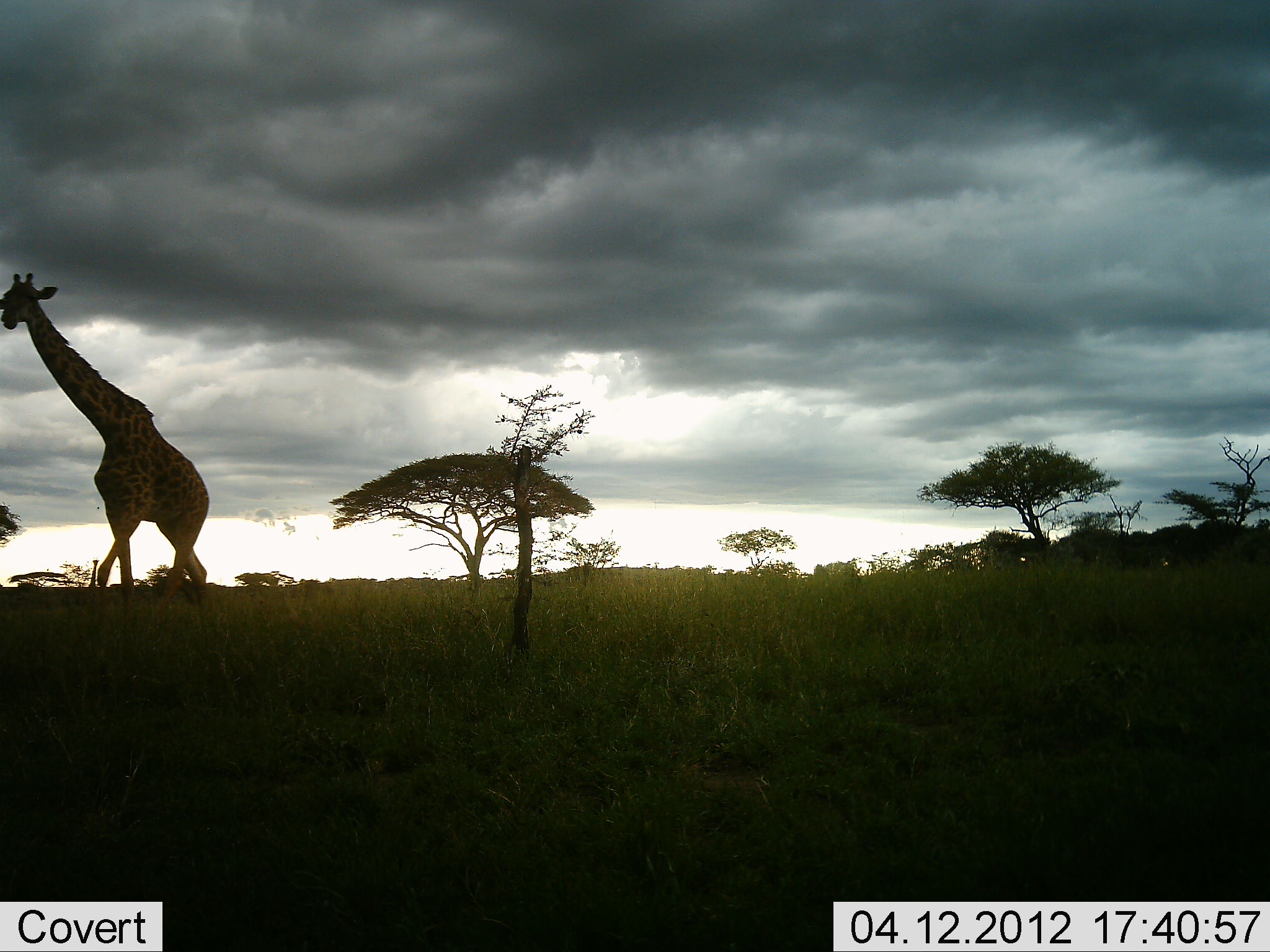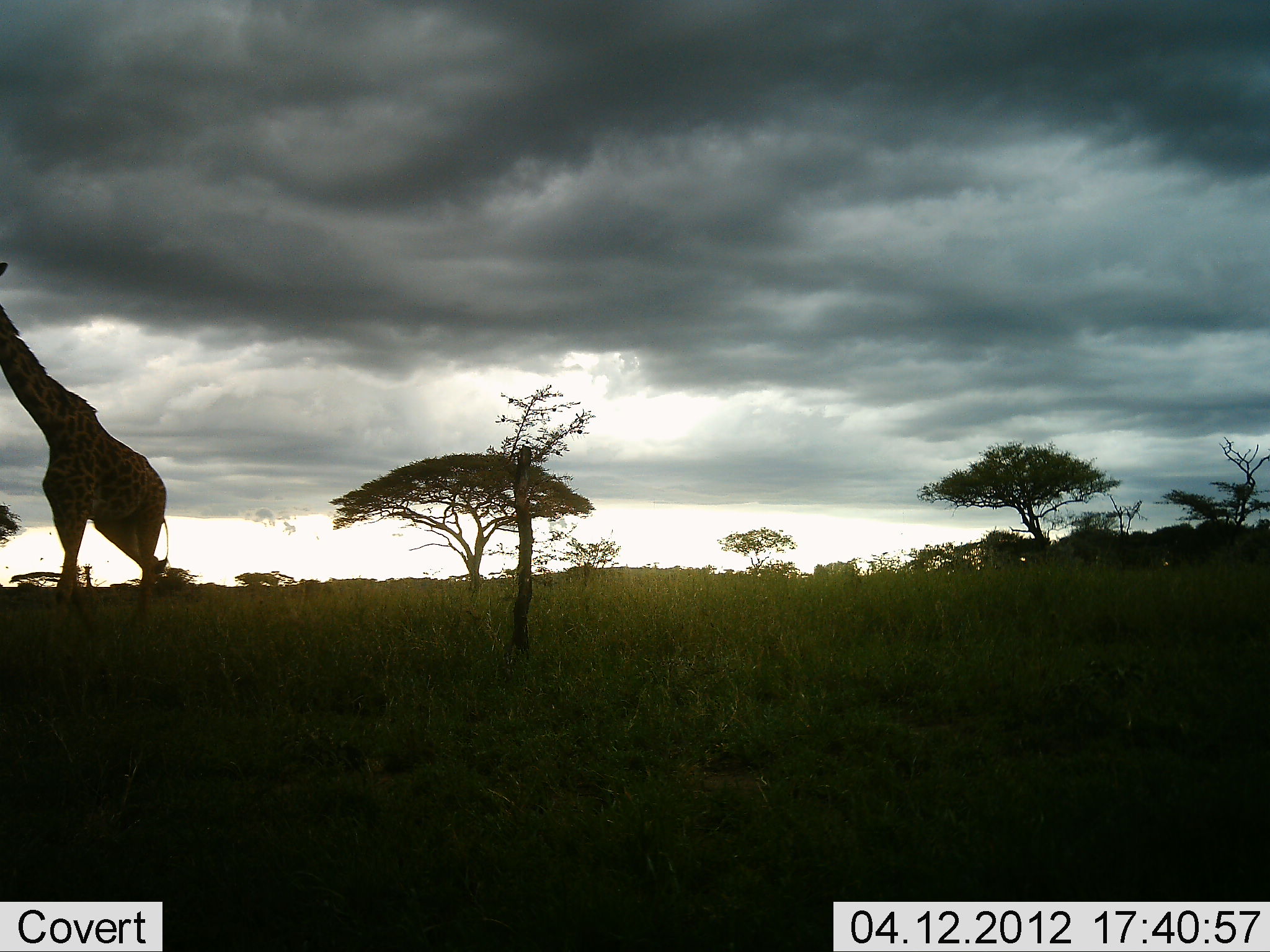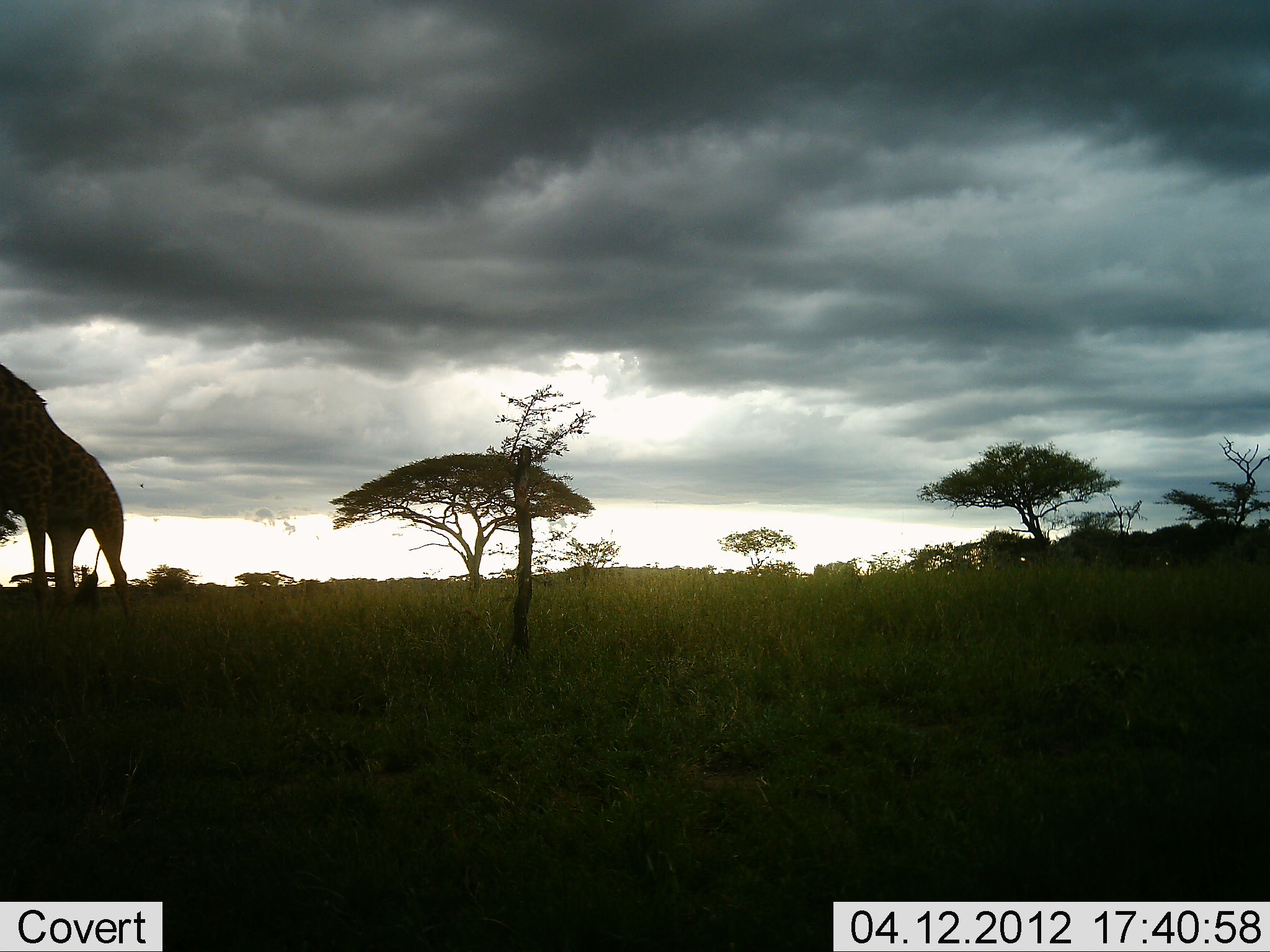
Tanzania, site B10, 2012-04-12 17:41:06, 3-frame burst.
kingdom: Animalia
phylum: Chordata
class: Mammalia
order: Artiodactyla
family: Giraffidae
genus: Giraffa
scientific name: Giraffa camelopardalis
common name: giraffe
Giraffe (Giraffa camelopardalis), count 1. Behavior (volunteer vote fractions): standing 4%, resting 0%, moving 92%, interacting 0%. Young present (vote fraction): 0%. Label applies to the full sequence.